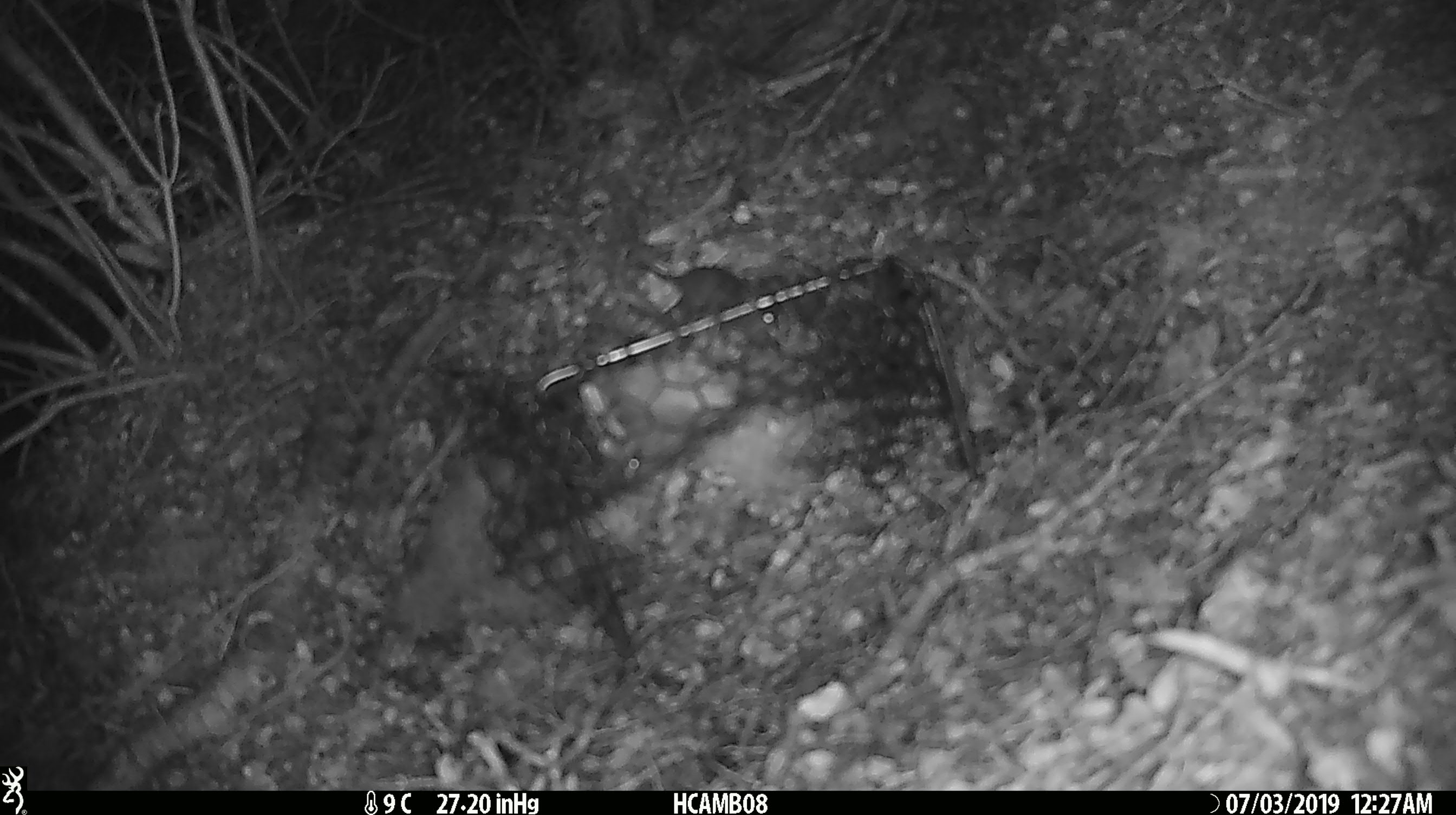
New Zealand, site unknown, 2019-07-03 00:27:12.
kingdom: Animalia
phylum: Chordata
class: Mammalia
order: Rodentia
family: Muridae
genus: Mus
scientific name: Mus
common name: mouse